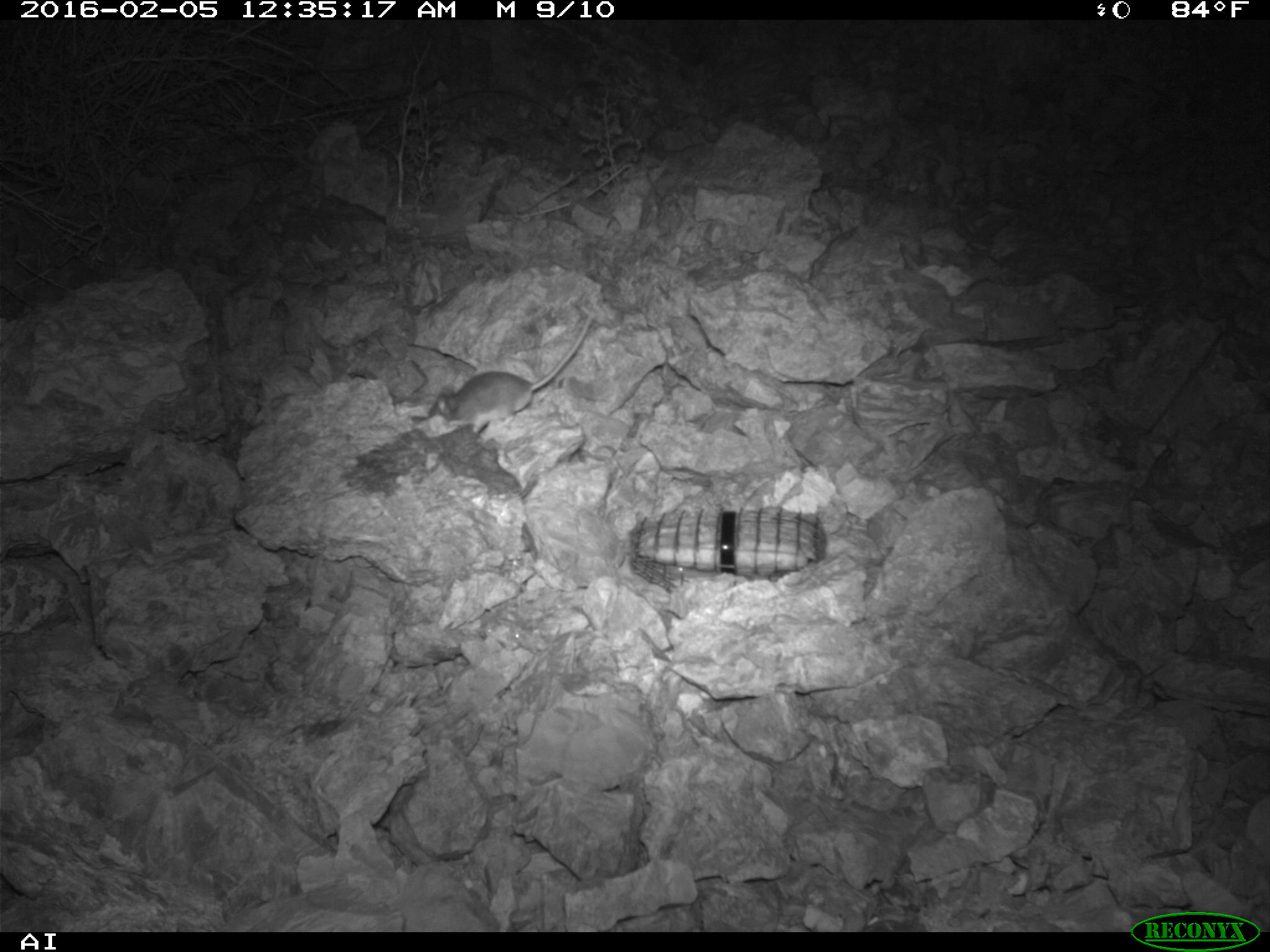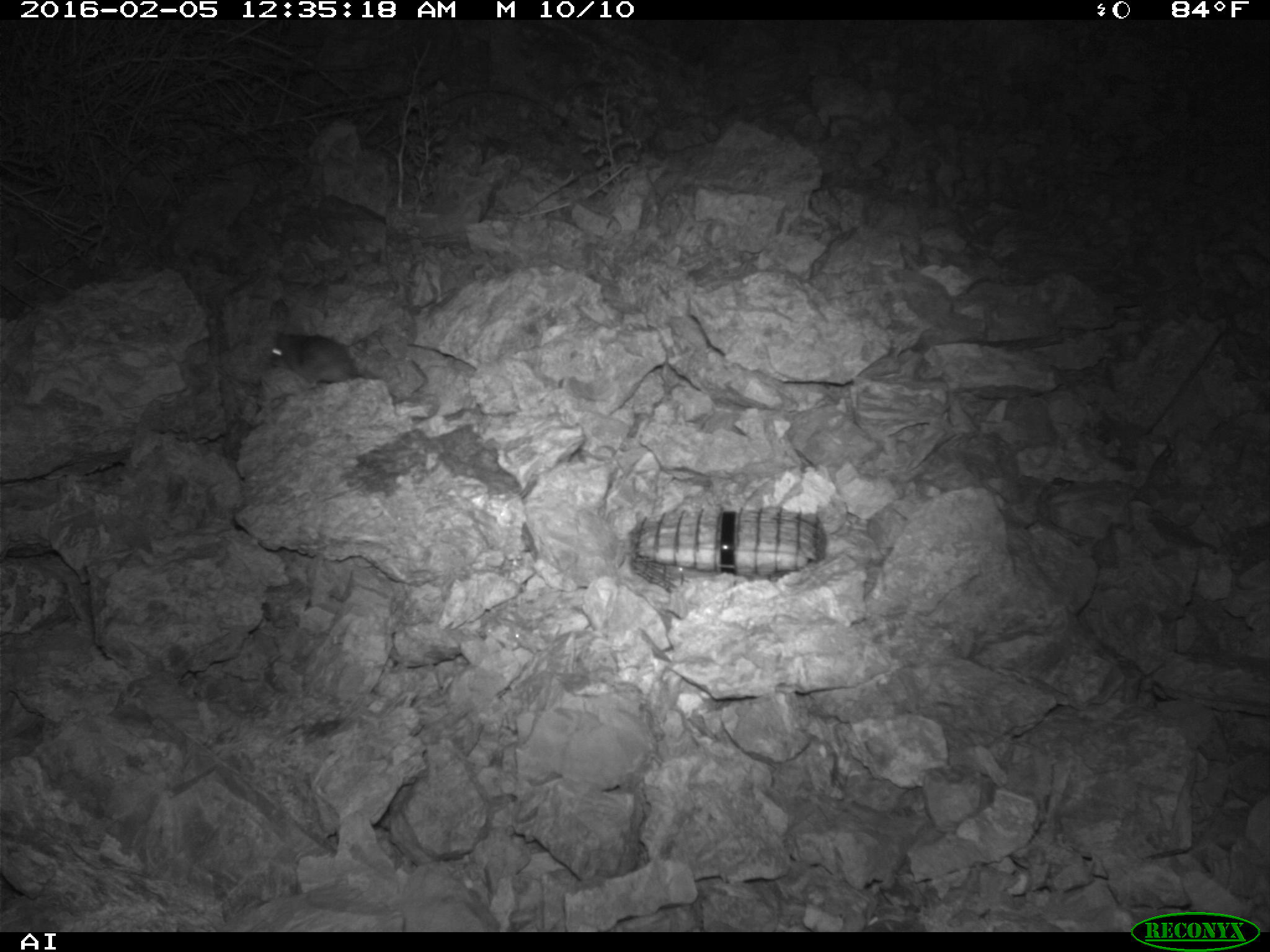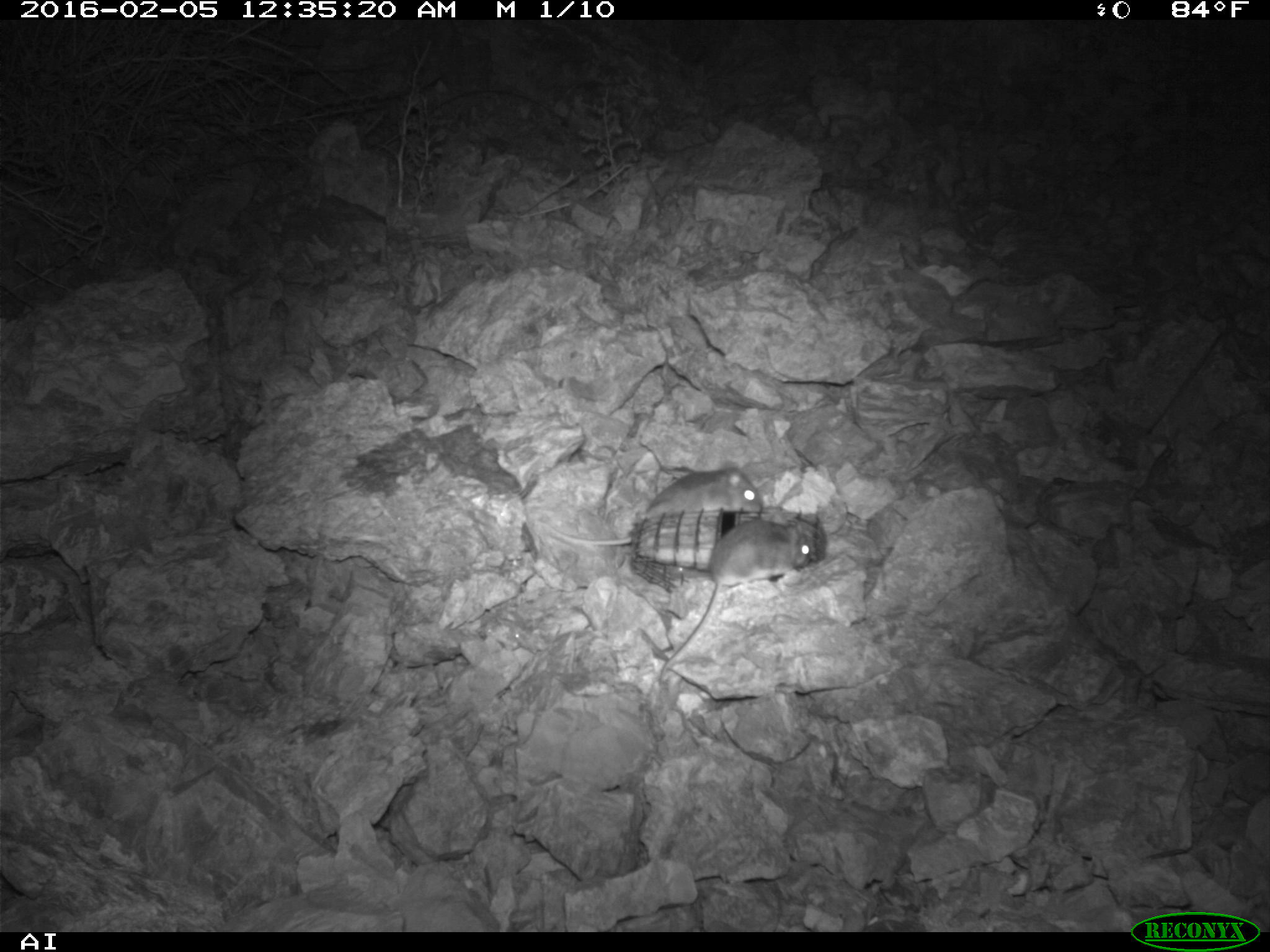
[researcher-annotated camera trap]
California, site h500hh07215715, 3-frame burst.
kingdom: Animalia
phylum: Chordata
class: Mammalia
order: Rodentia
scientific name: Rodentia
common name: rodent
Rodent (Rodentia).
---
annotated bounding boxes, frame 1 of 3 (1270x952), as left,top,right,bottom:
rodent: 427,310,594,435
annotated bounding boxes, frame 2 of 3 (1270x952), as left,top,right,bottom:
rodent: 269,327,368,384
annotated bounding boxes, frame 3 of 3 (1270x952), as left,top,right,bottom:
rodent: 660,518,812,684; 541,459,762,550